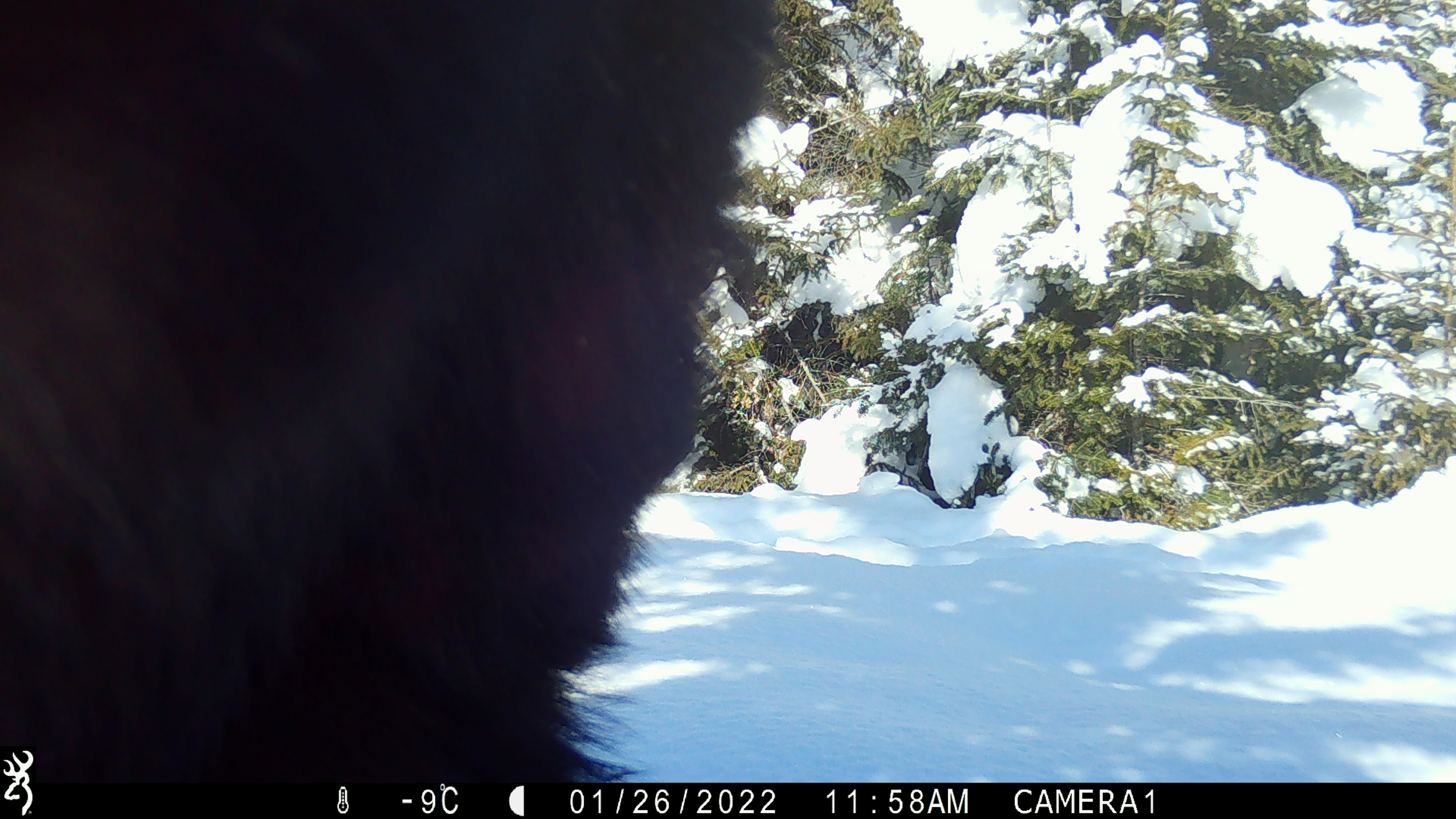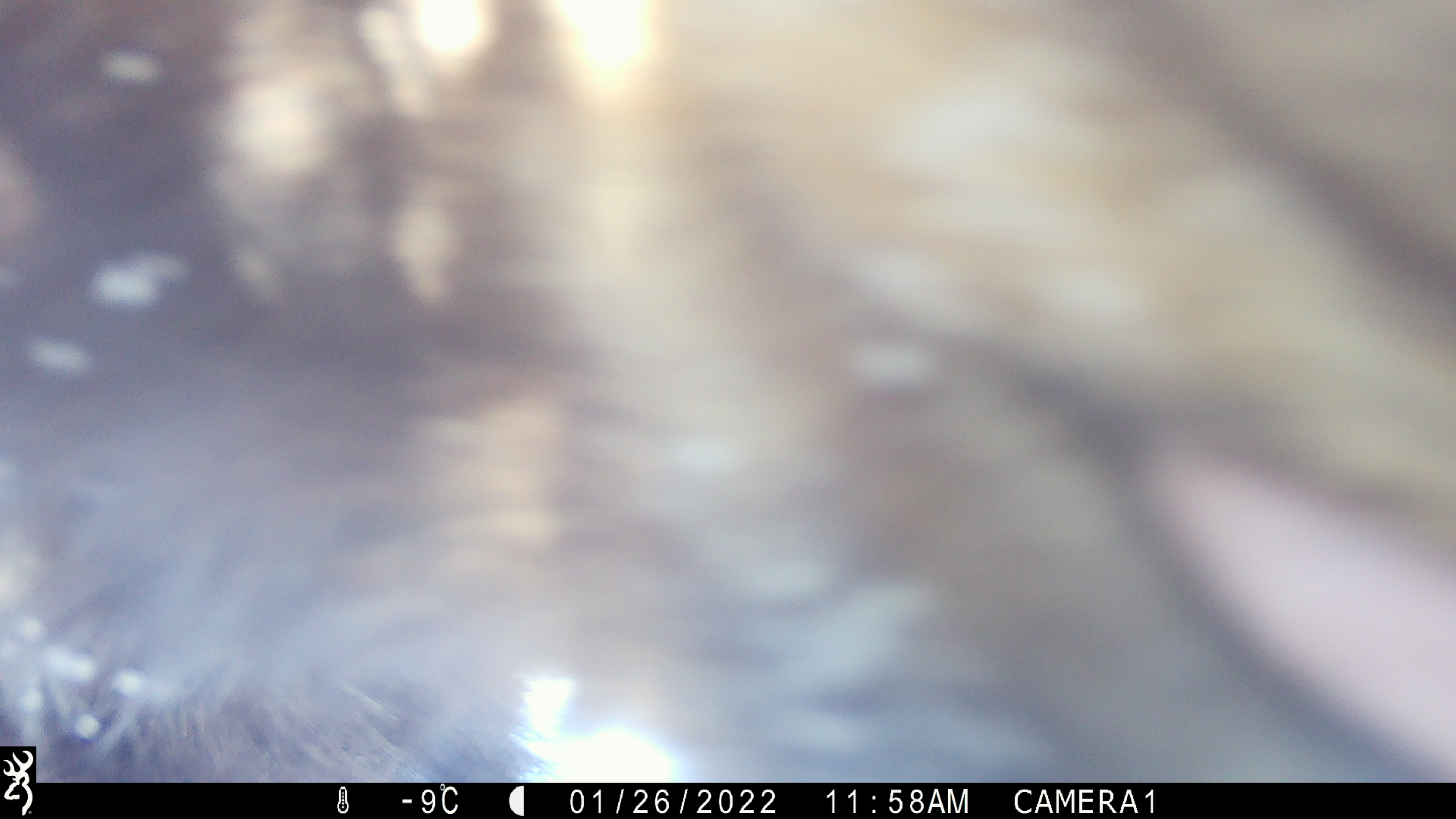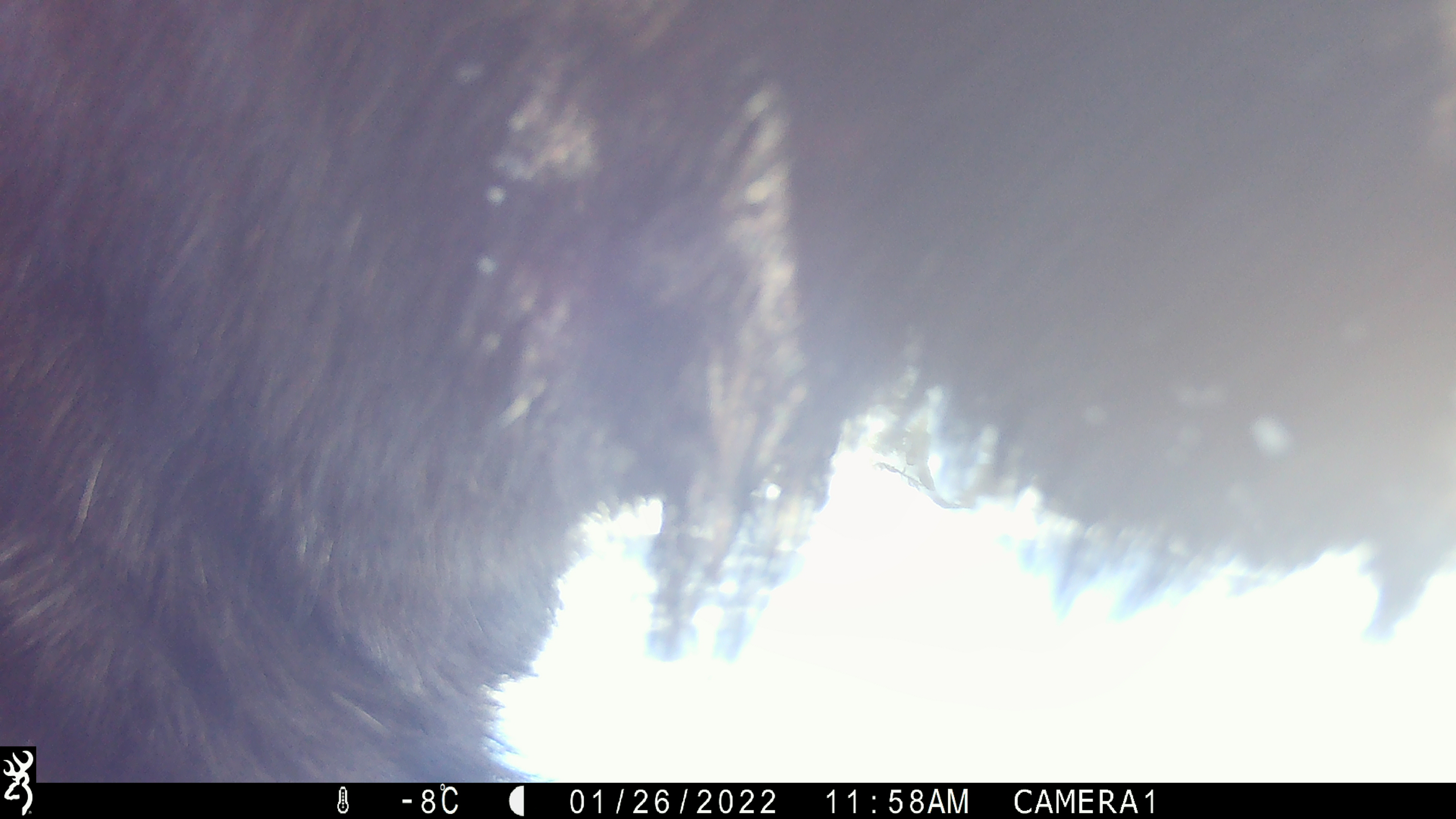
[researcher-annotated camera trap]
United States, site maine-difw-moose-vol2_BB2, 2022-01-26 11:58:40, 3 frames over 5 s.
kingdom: Animalia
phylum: Chordata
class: Mammalia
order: Artiodactyla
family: Cervidae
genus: Alces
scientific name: Alces alces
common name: moose